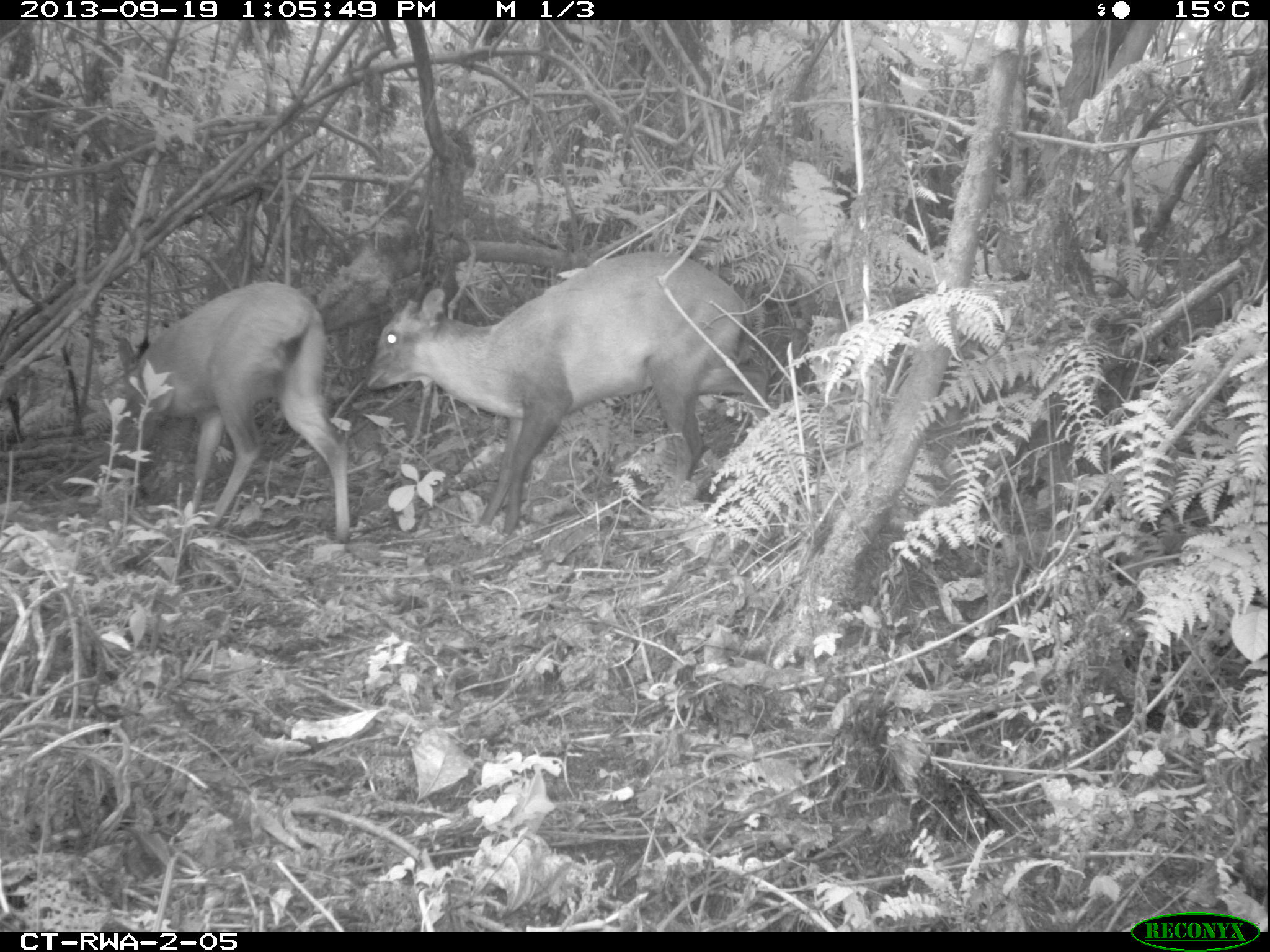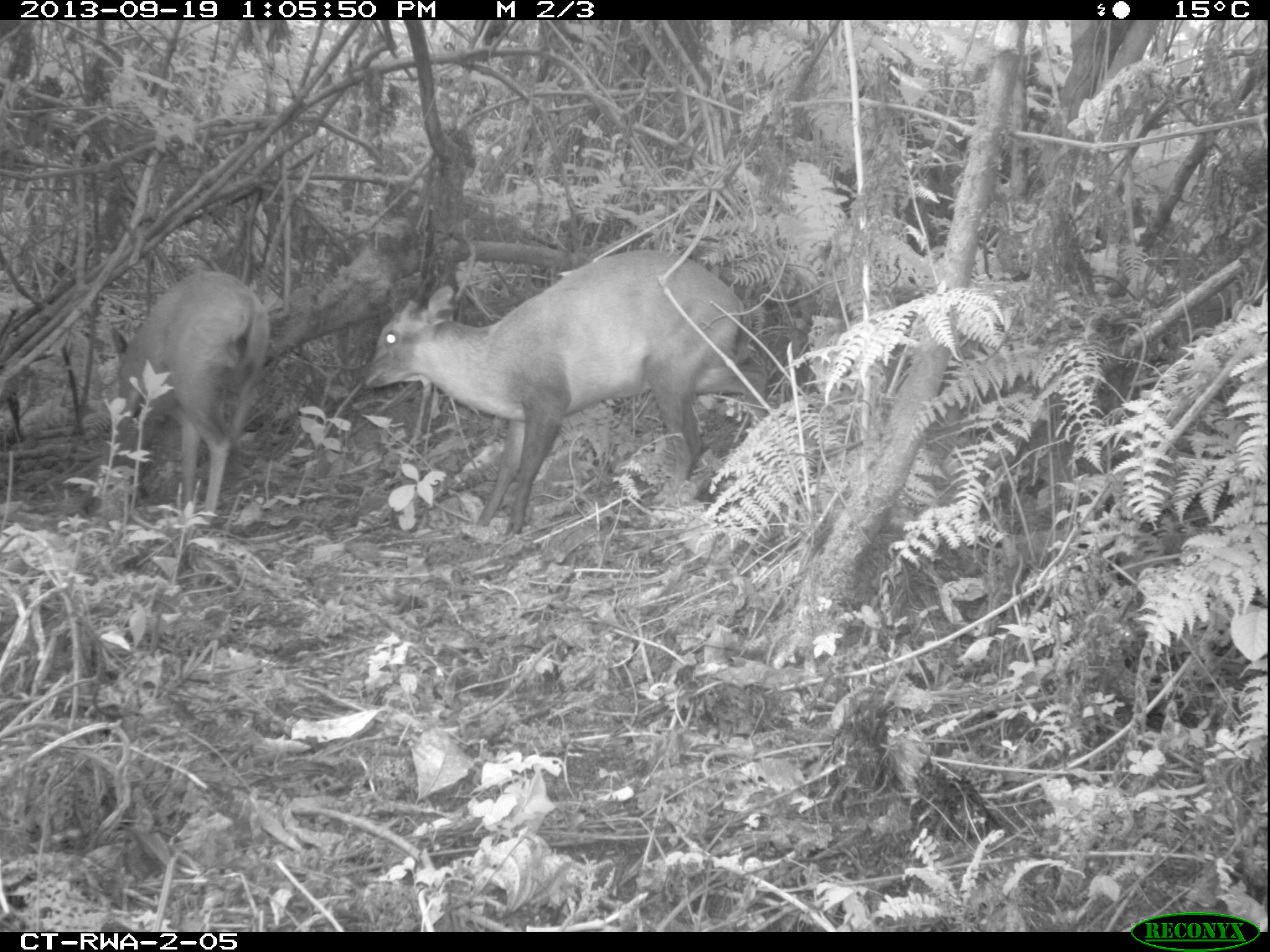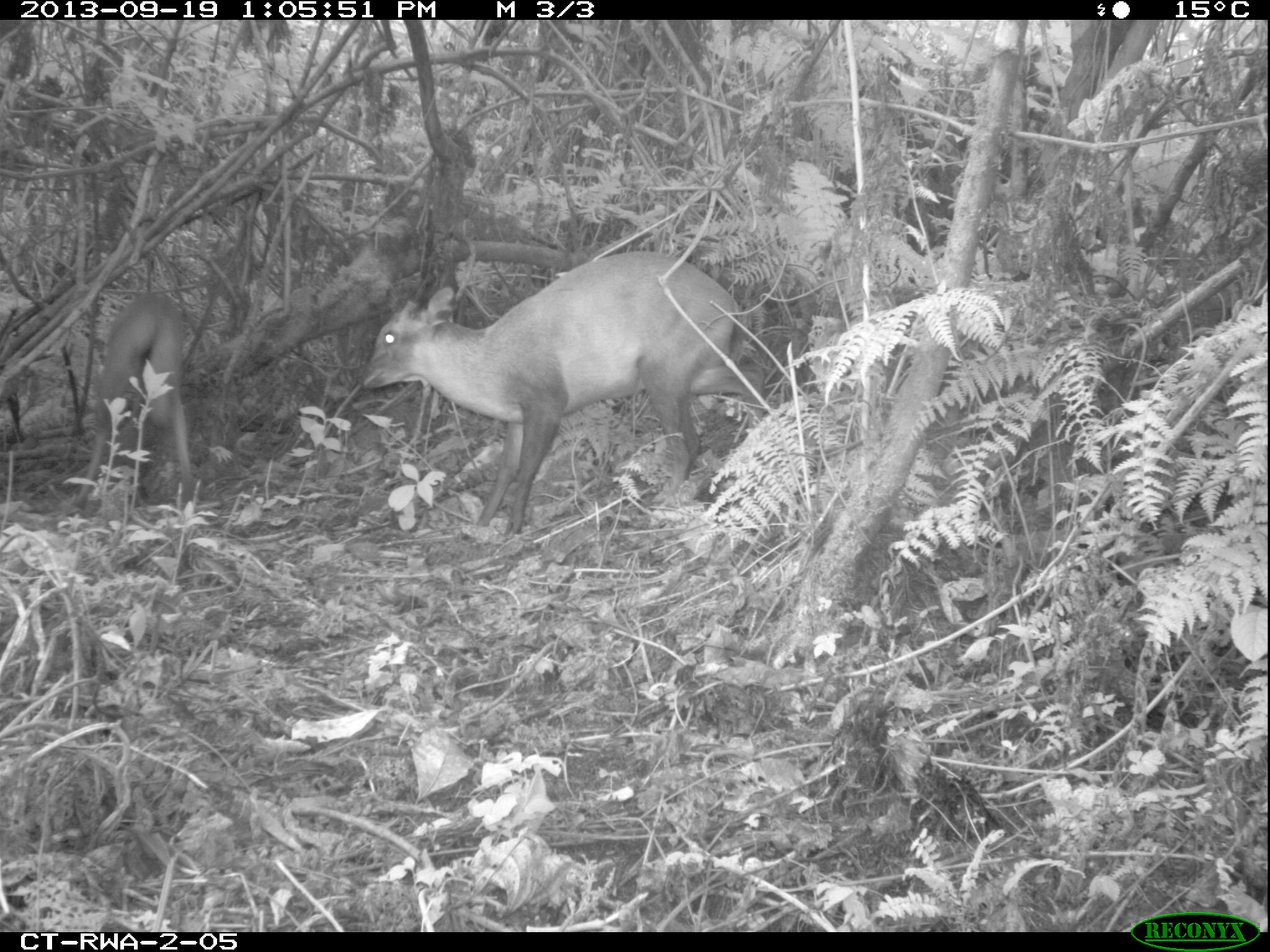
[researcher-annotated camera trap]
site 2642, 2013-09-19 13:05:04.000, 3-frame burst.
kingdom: Animalia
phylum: Chordata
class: Mammalia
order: Artiodactyla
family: Bovidae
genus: Cephalophus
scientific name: Cephalophus nigrifrons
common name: black-fronted duiker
Cephalophus nigrifrons (black-fronted duiker), count 2.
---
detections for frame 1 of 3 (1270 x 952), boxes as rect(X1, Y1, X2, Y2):
cephalophus nigrifrons: rect(361, 246, 776, 538); rect(112, 278, 354, 544)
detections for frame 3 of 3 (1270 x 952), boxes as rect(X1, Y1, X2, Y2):
cephalophus nigrifrons: rect(356, 247, 767, 537); rect(71, 290, 198, 506)